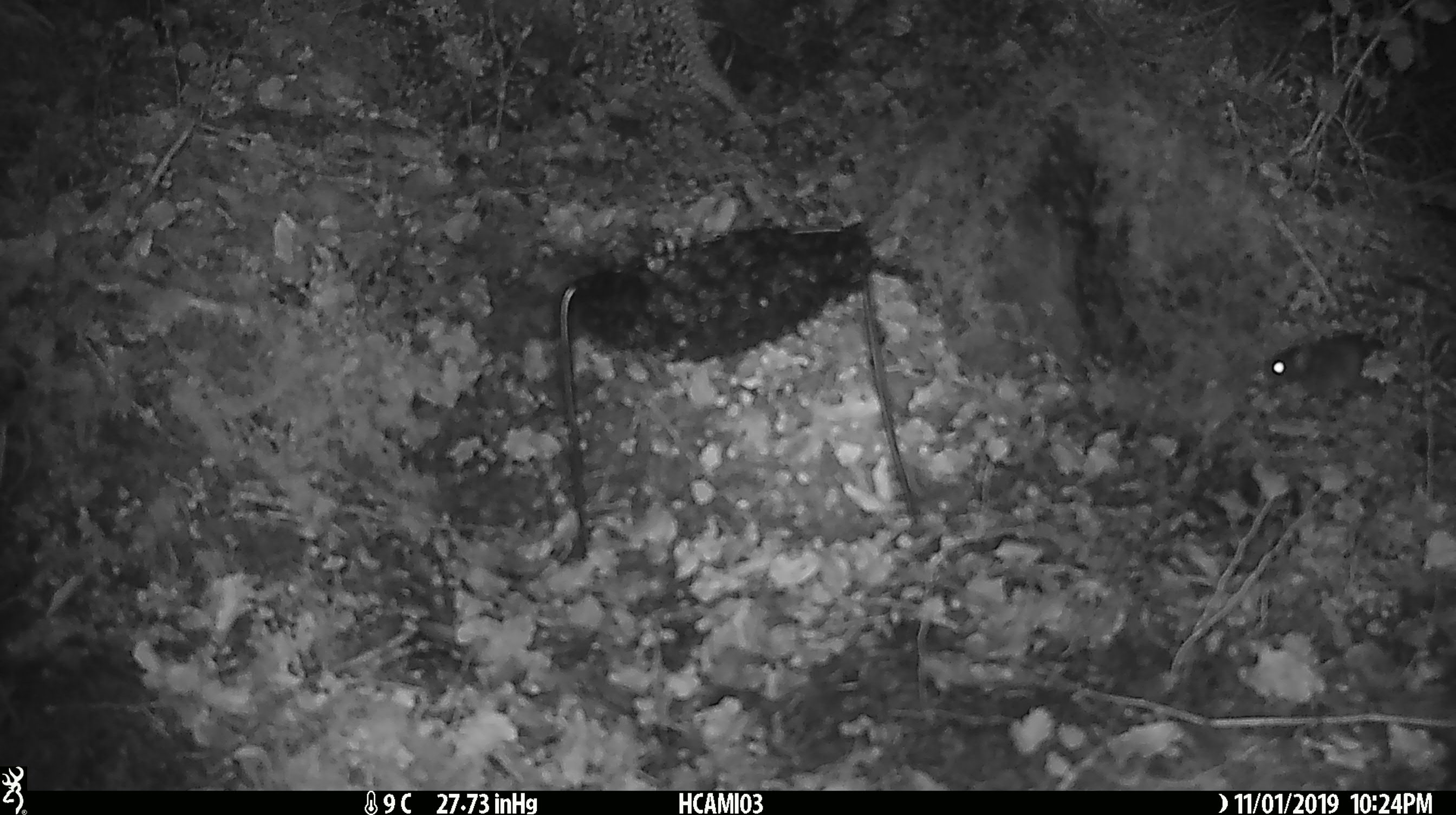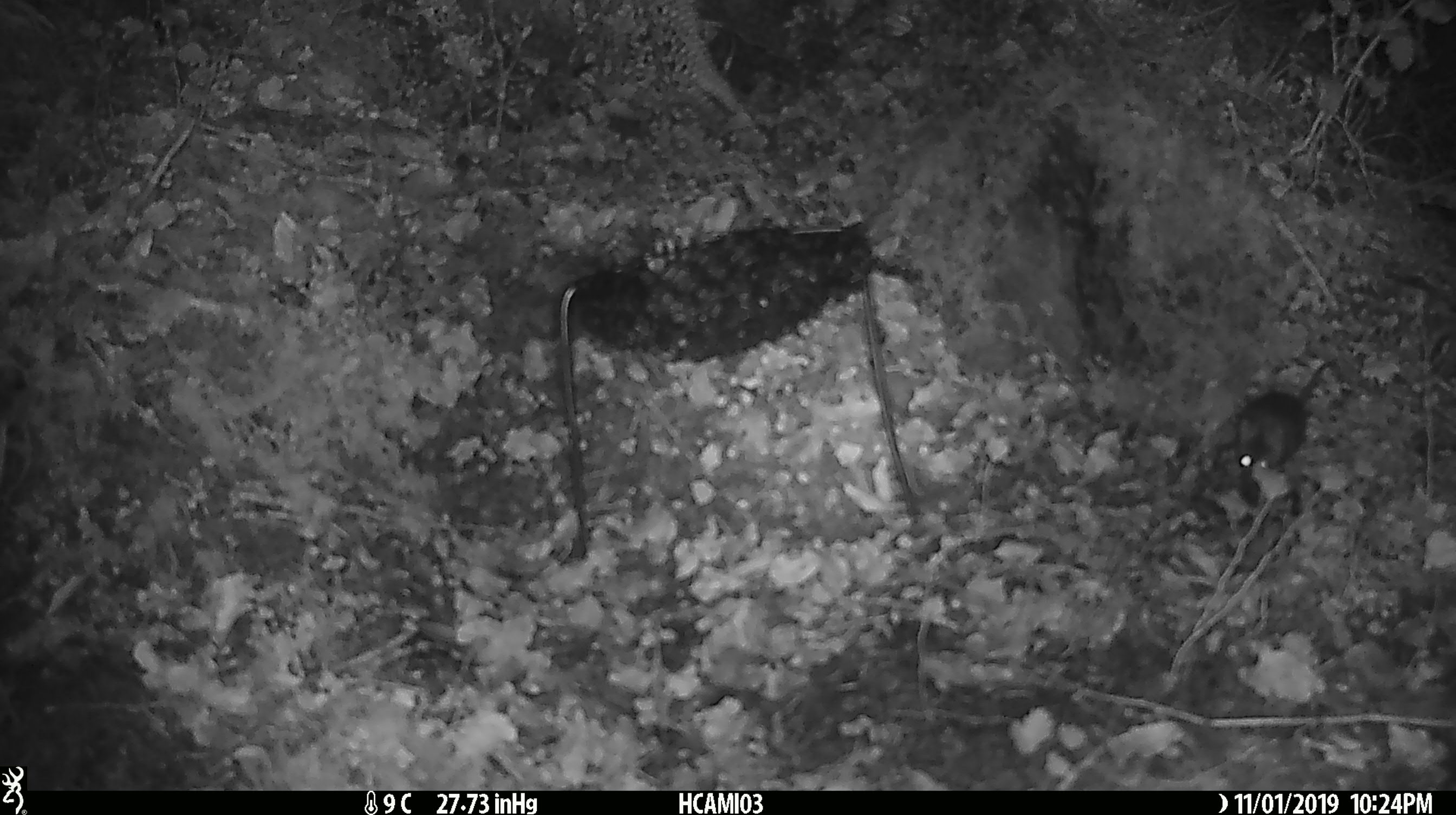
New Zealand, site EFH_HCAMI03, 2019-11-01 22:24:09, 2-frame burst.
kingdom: Animalia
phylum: Chordata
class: Mammalia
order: Rodentia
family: Muridae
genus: Mus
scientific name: Mus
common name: mouse